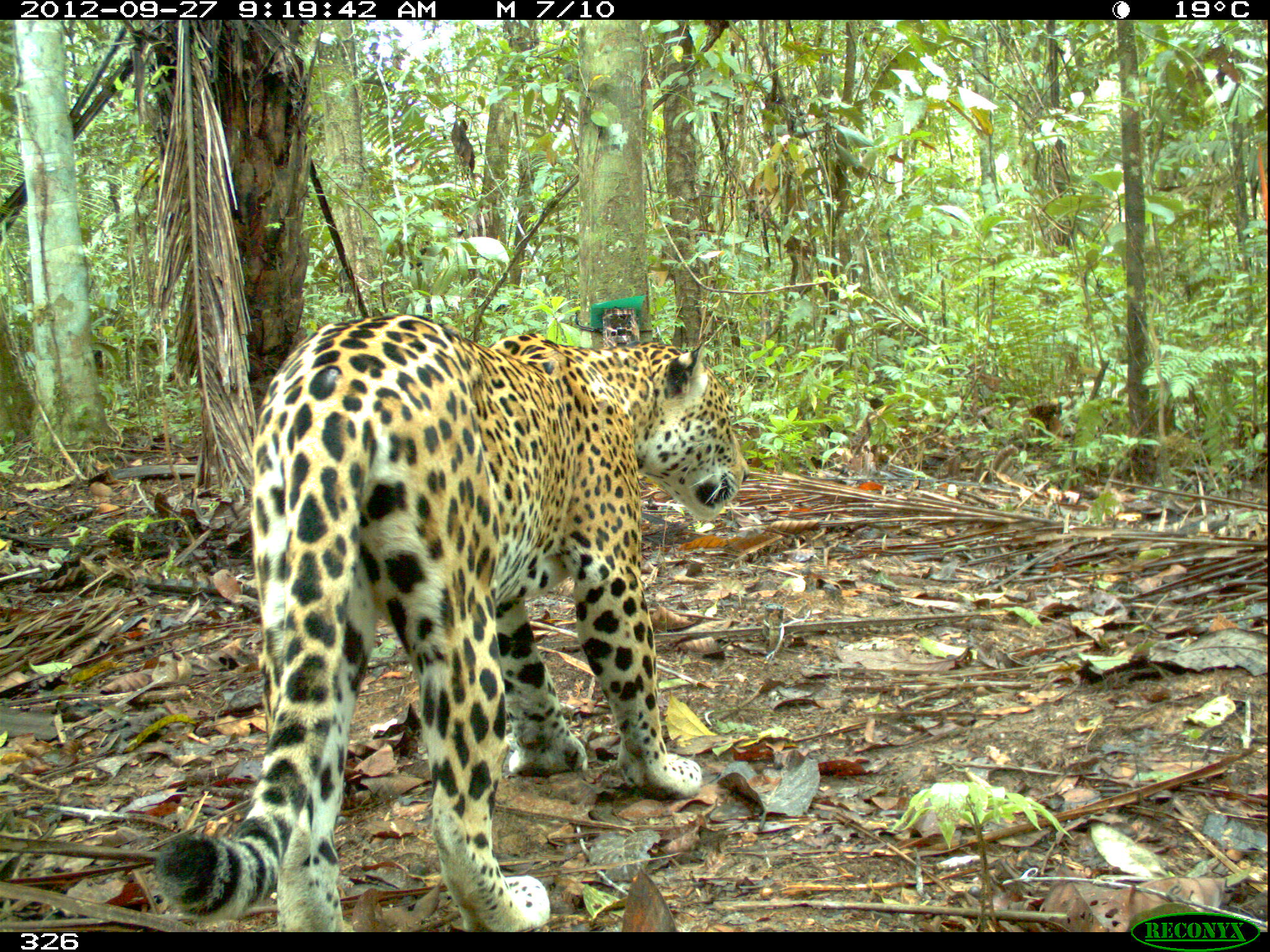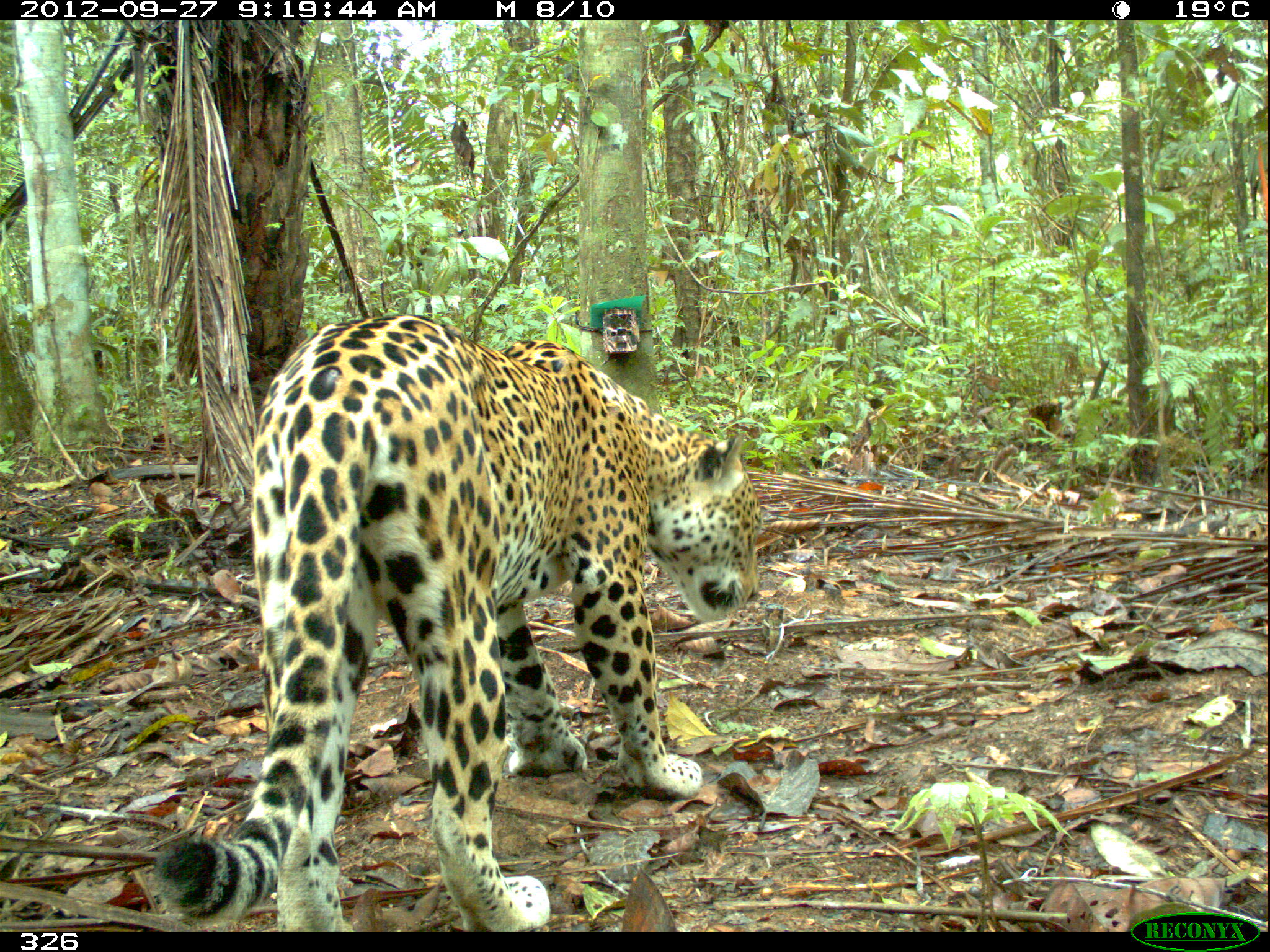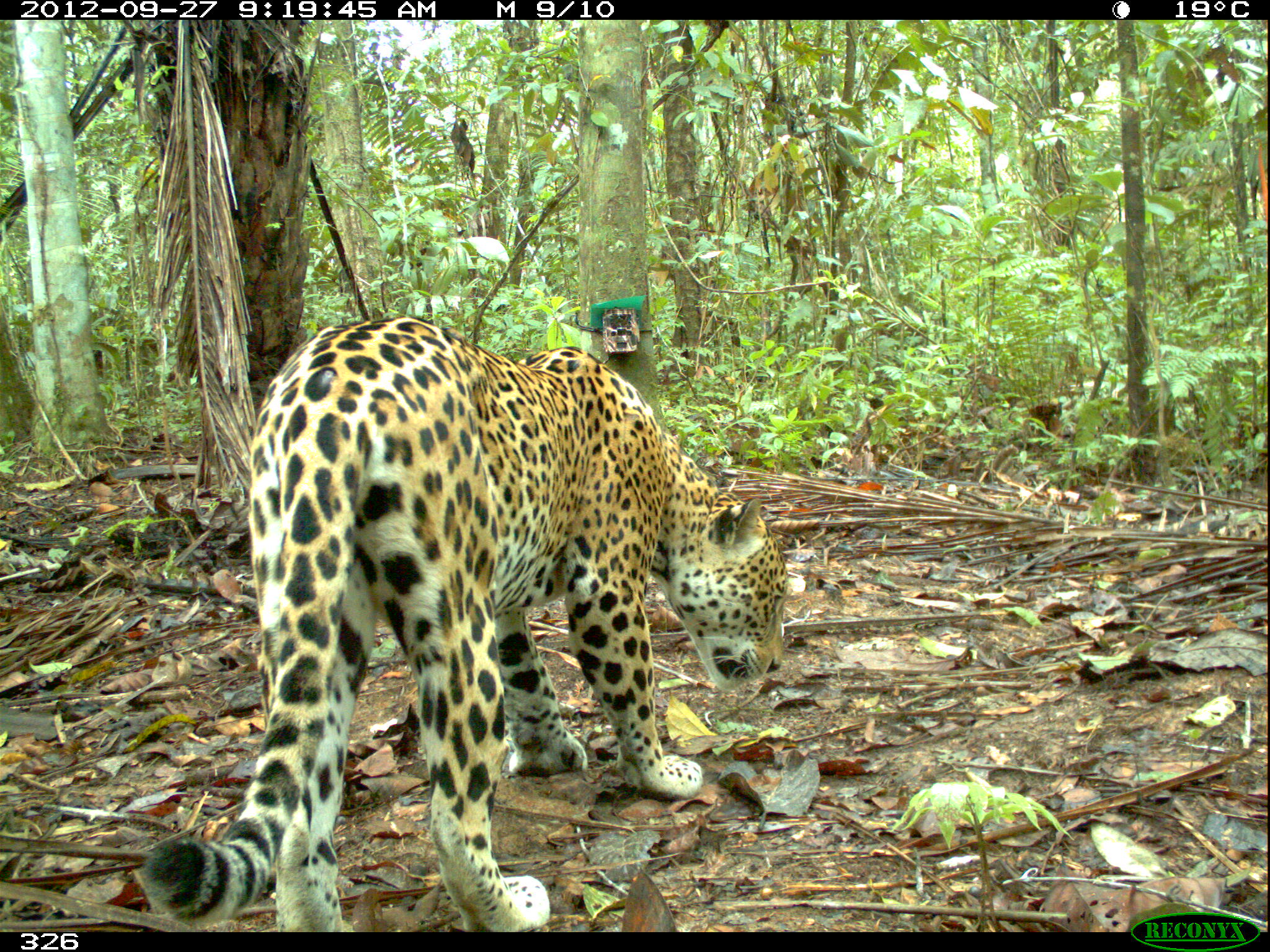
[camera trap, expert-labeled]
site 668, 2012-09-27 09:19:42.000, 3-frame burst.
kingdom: Animalia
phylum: Chordata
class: Mammalia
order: Carnivora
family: Felidae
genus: Panthera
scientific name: Panthera onca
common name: jaguar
Panthera onca (jaguar).